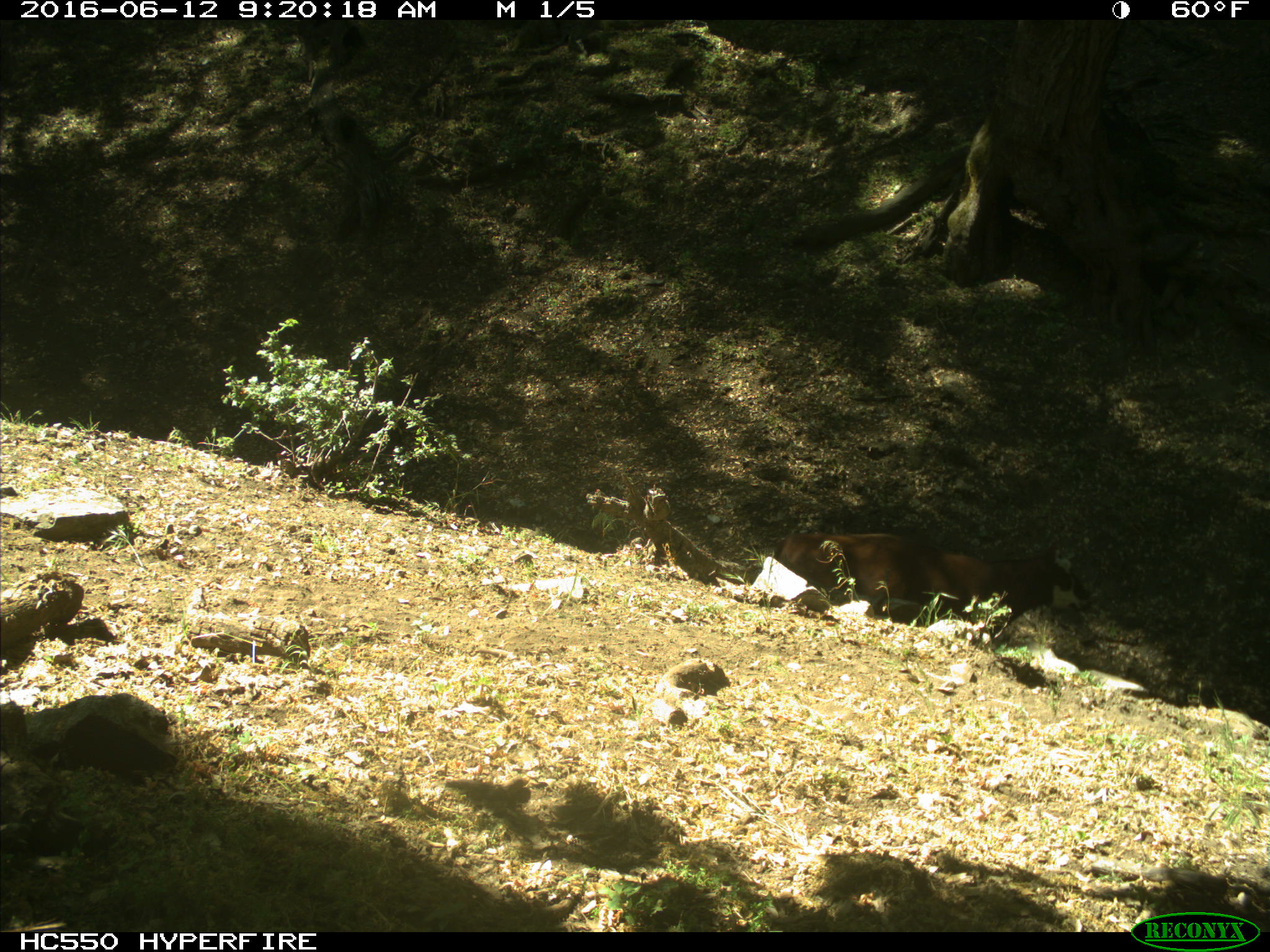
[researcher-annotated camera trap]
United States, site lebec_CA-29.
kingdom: Animalia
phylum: Chordata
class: Mammalia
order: Artiodactyla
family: Bovidae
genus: Bos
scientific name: Bos taurus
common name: domestic cow